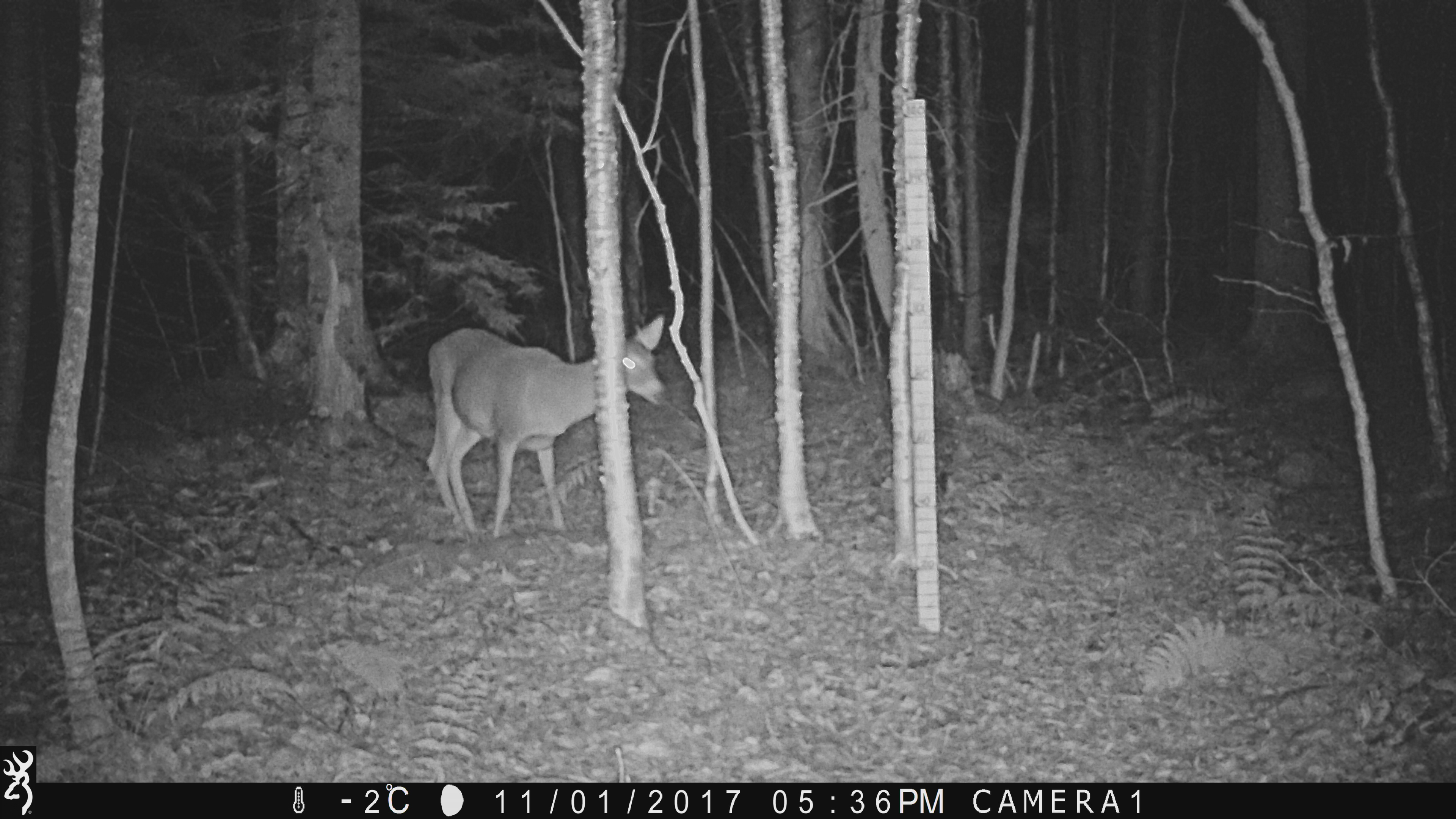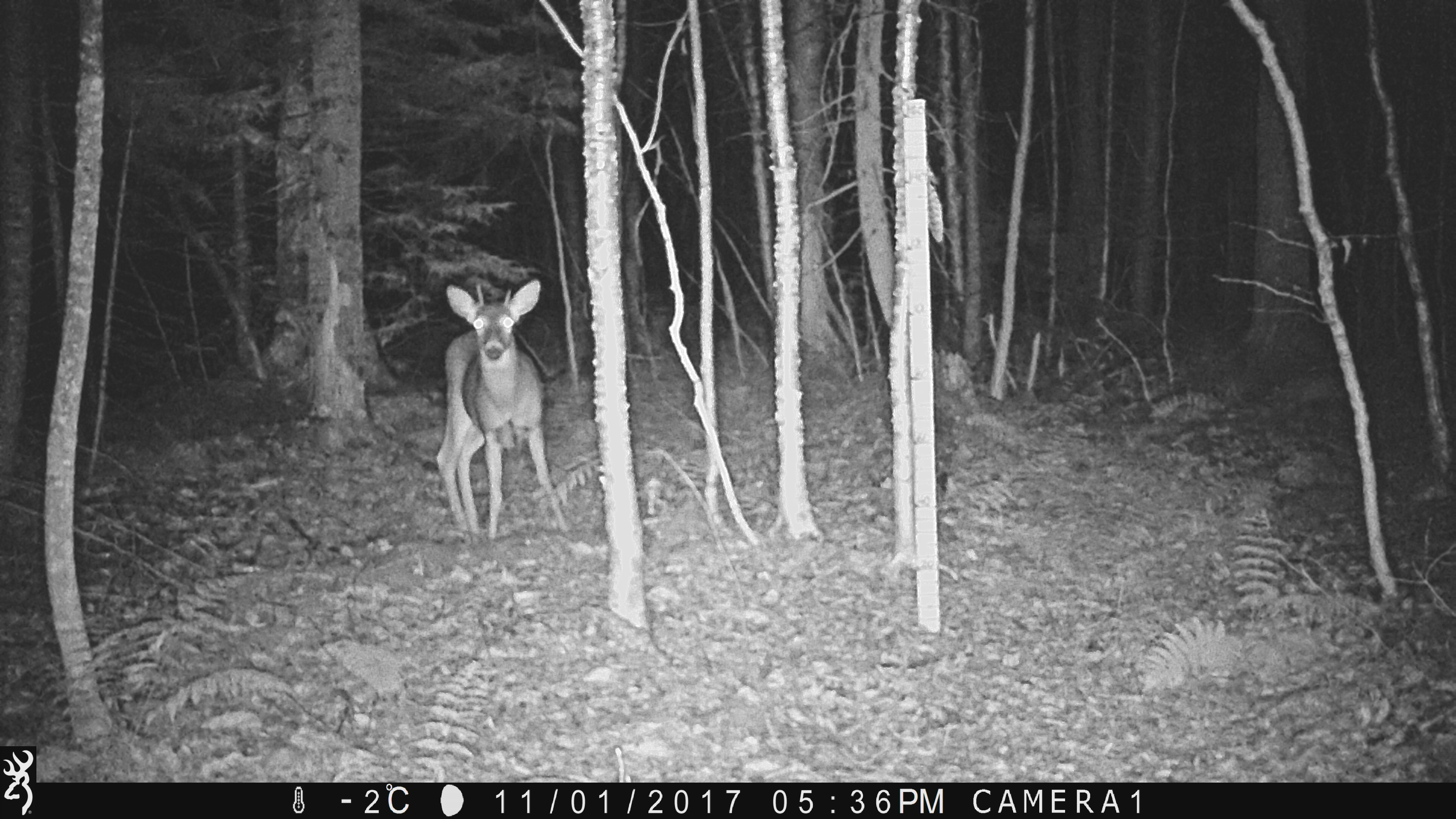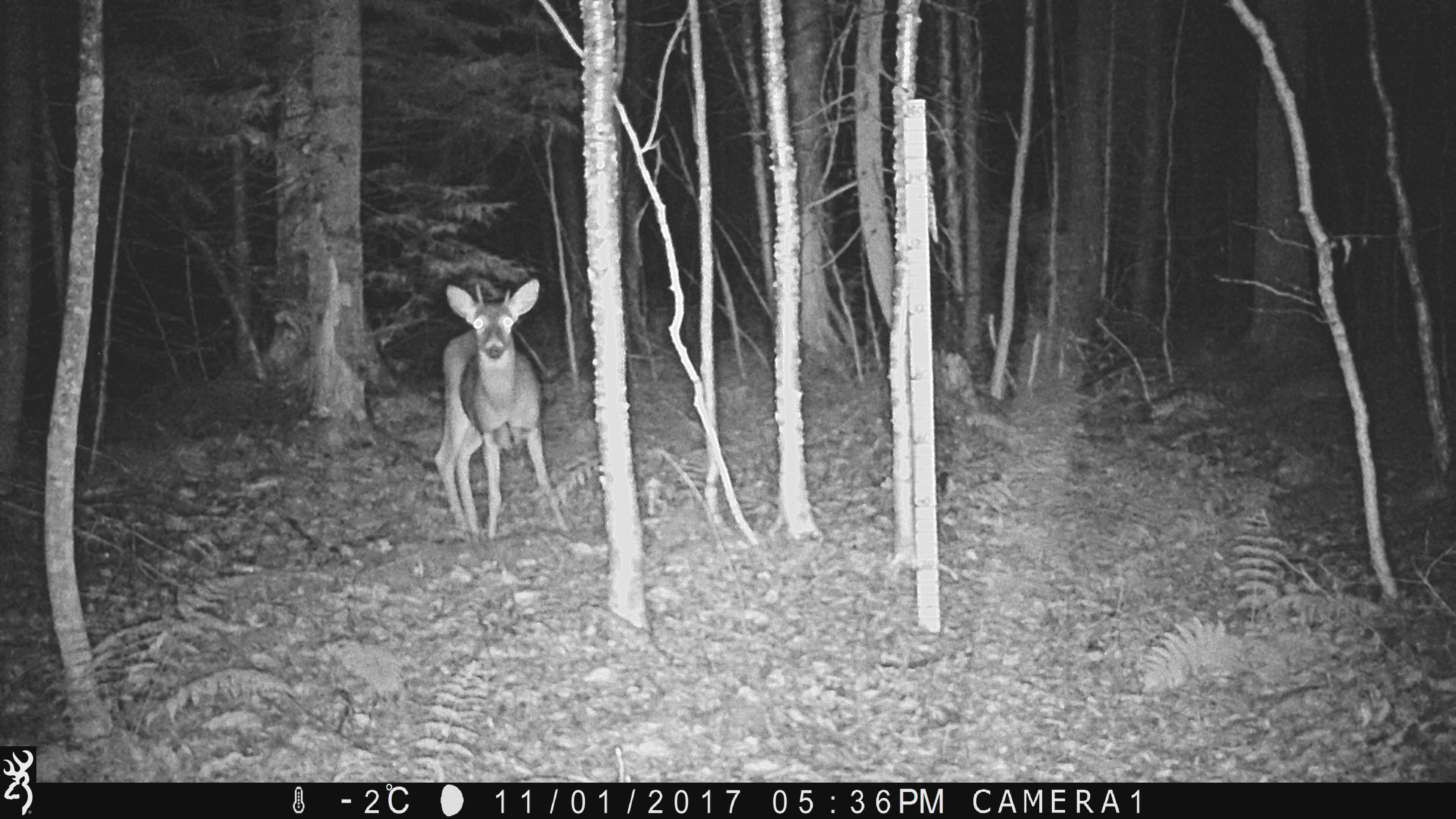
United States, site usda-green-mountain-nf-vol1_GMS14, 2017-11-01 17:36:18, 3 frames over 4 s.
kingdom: Animalia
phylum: Chordata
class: Mammalia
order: Artiodactyla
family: Cervidae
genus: Odocoileus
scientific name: Odocoileus virginianus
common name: white-tailed deer